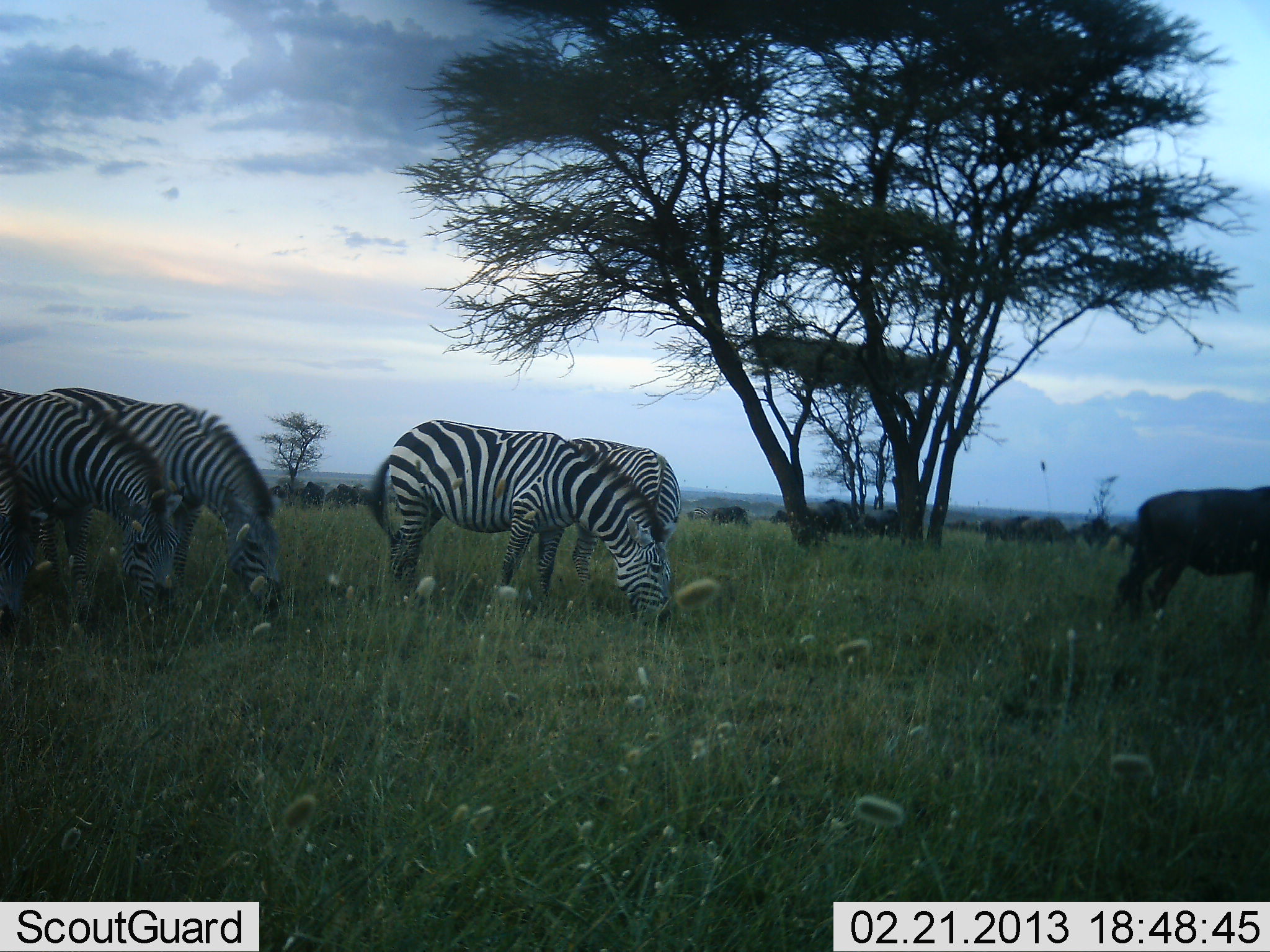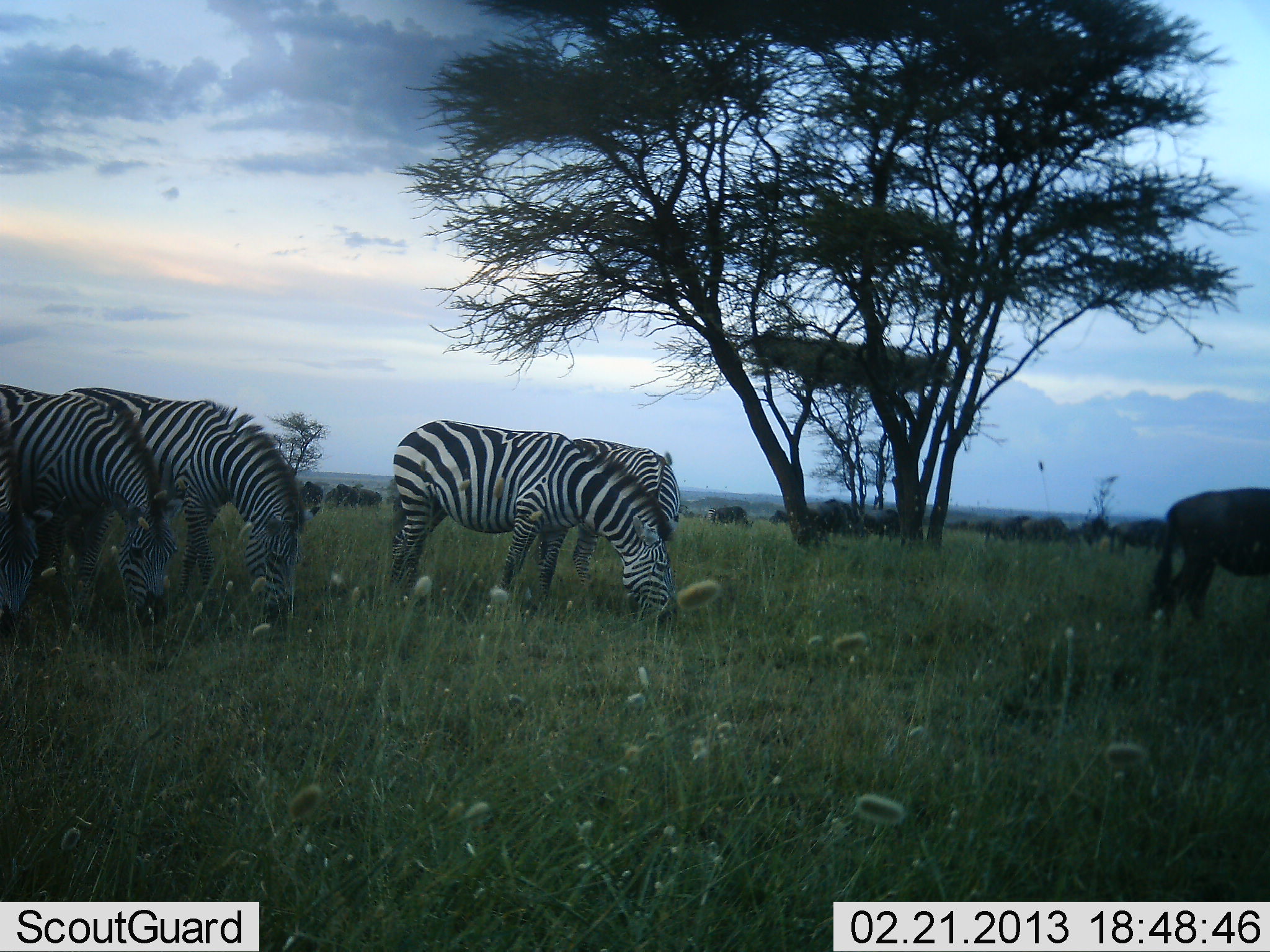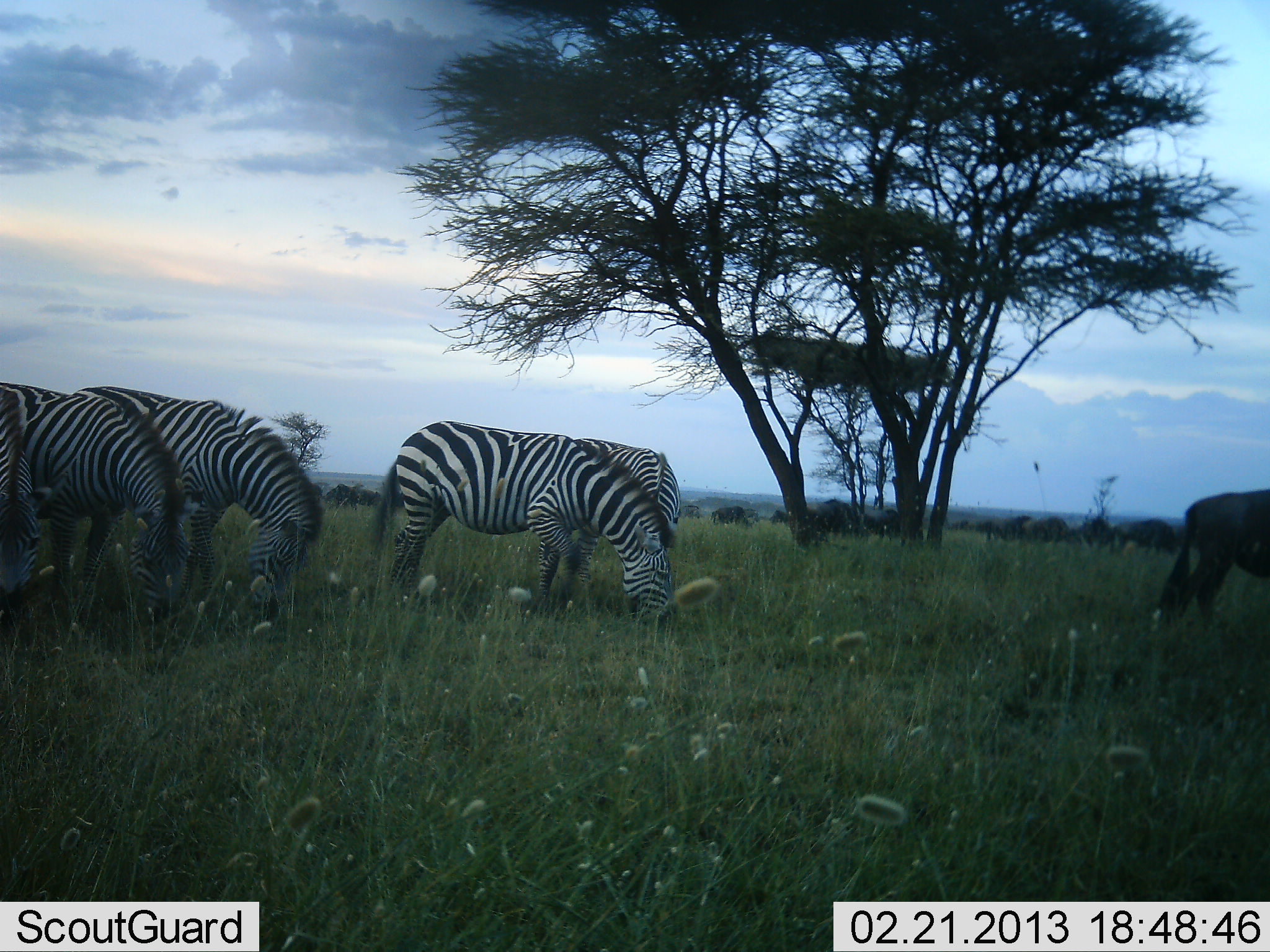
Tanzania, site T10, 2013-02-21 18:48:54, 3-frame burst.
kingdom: Animalia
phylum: Chordata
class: Mammalia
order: Artiodactyla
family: Bovidae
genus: Connochaetes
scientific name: Connochaetes taurinus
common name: blue wildebeest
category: wildebeest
Wildebeest (blue wildebeest) (Connochaetes taurinus), count 11-50. Behavior (volunteer vote fractions): standing 60%, resting 0%, moving 33%, interacting 0%. Young present (vote fraction): 0%. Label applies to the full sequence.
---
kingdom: Animalia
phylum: Chordata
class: Mammalia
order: Perissodactyla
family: Equidae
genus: Equus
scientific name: Equus quagga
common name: plains zebra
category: zebra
Zebra (plains zebra) (Equus quagga), count 5. Behavior (volunteer vote fractions): standing 24%, resting 0%, moving 12%, interacting 0%. Young present (vote fraction): 0%. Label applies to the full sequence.